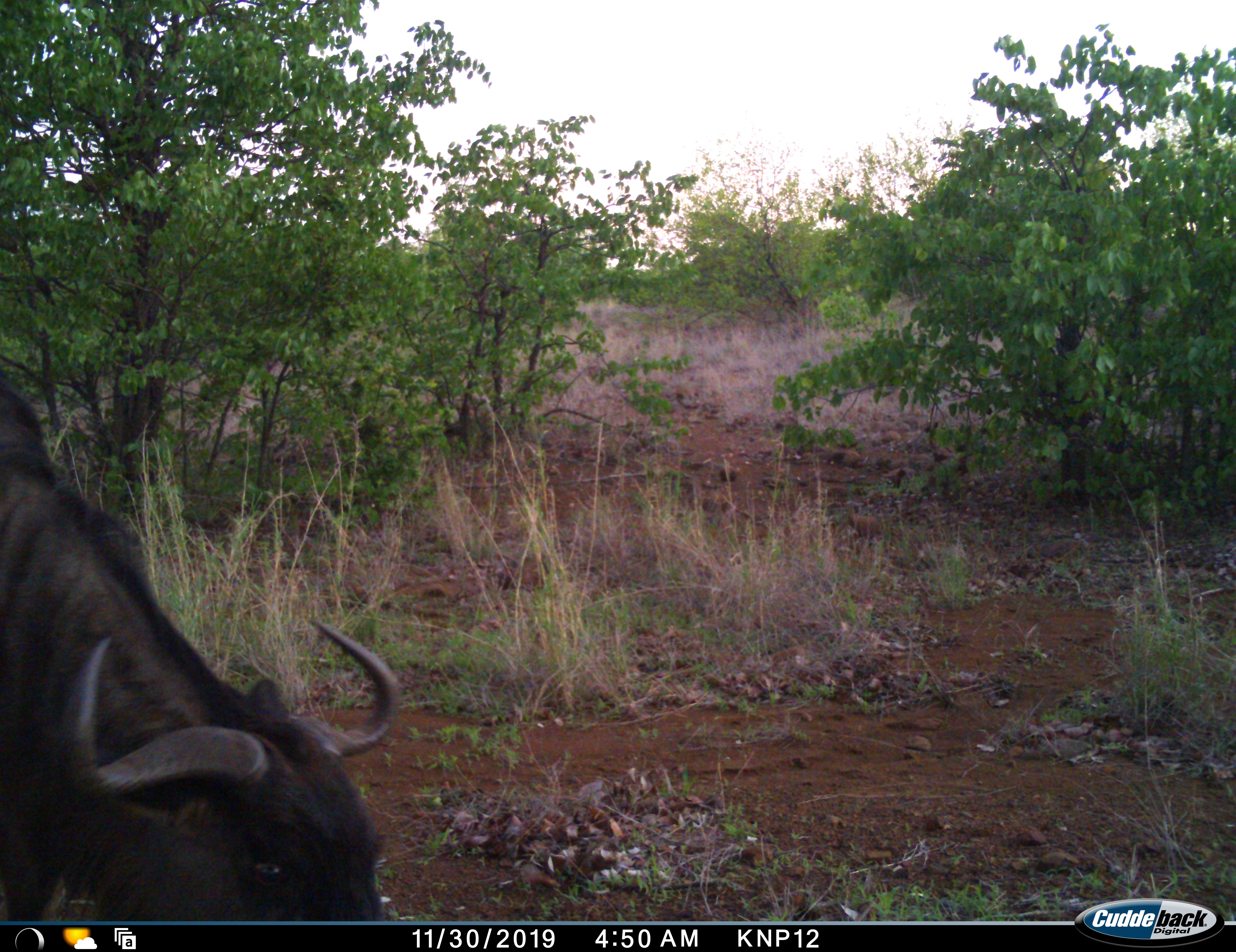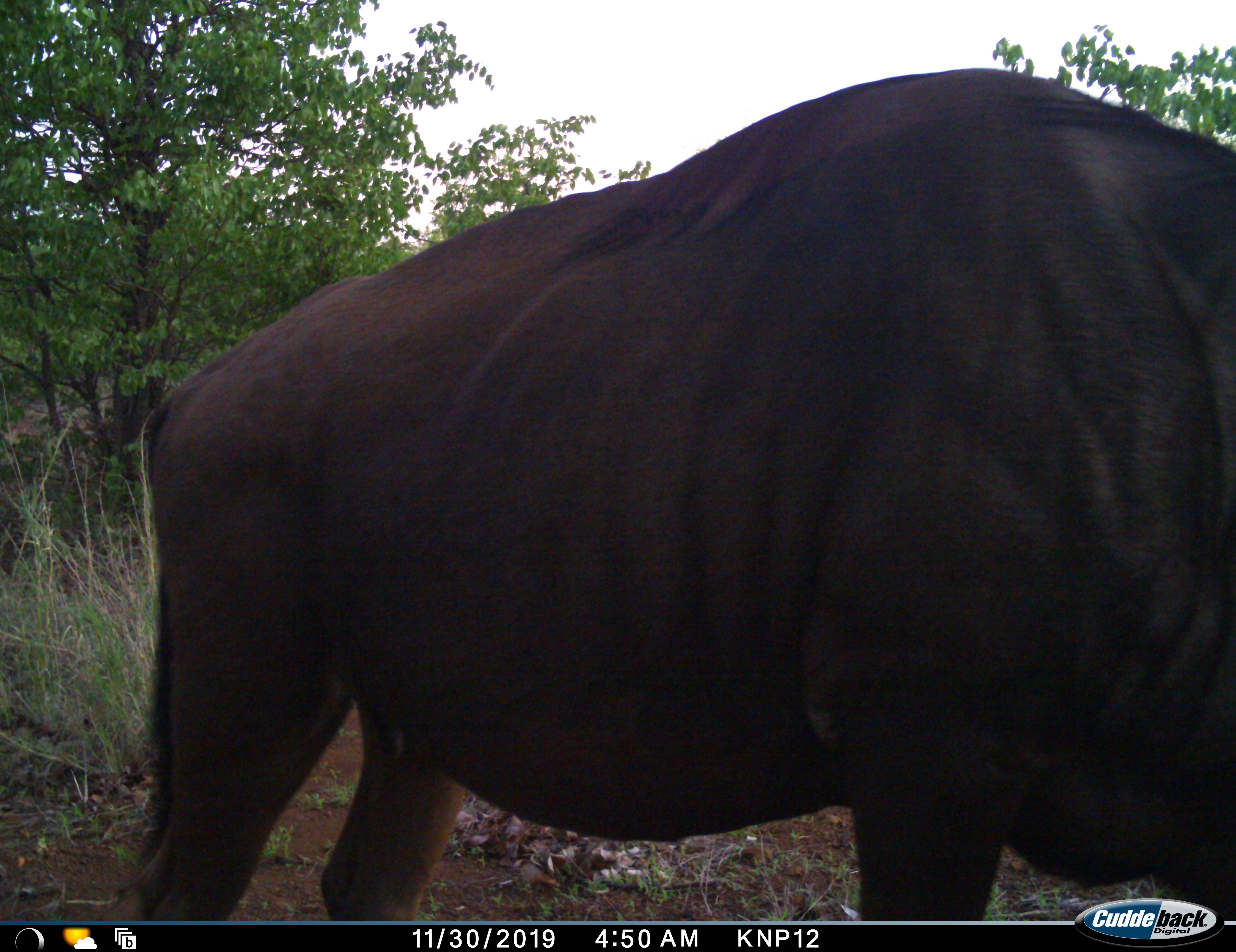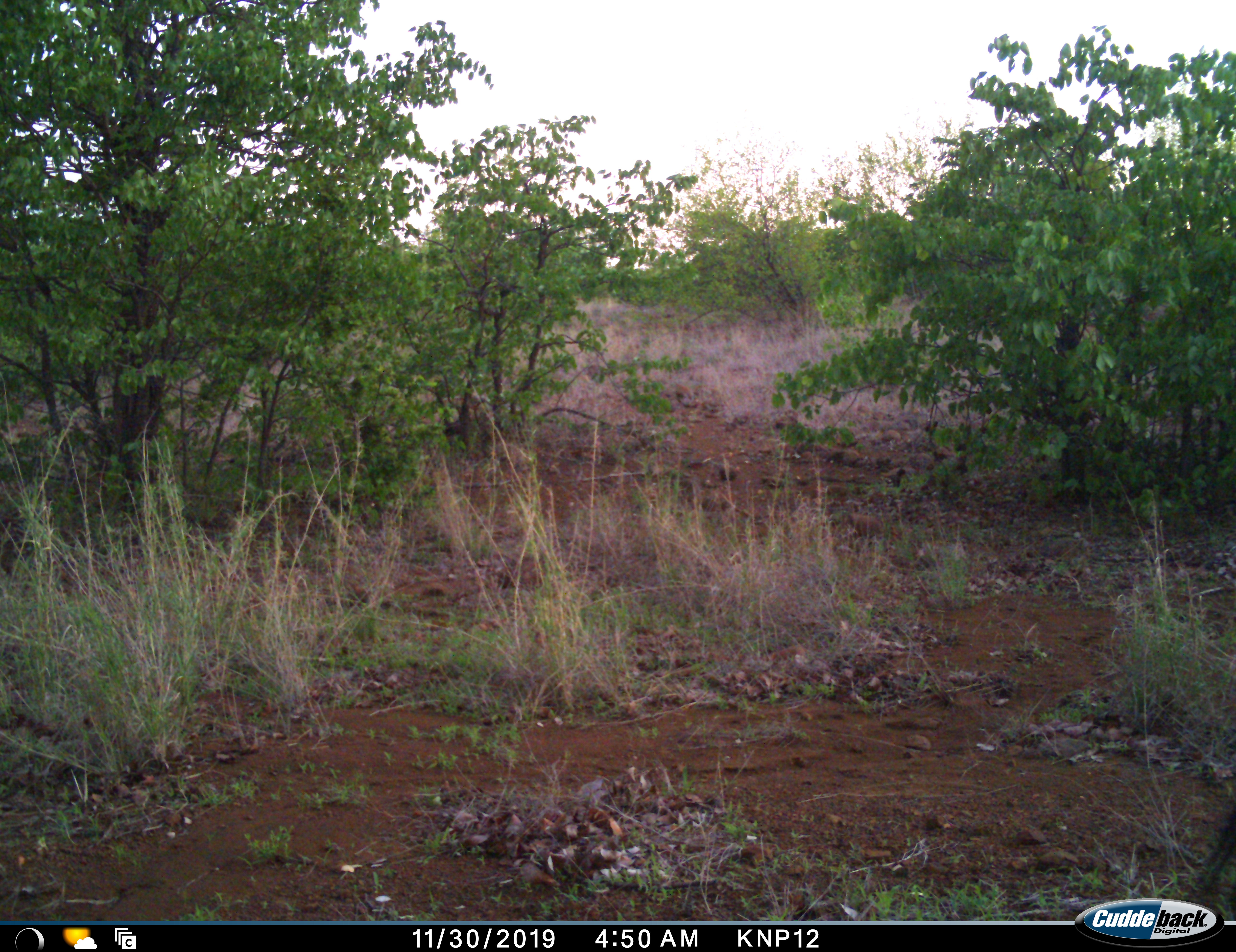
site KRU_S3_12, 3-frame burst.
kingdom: Animalia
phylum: Chordata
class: Mammalia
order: Artiodactyla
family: Bovidae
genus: Connochaetes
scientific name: Connochaetes taurinus taurinus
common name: blue wildebeest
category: wildebeestblue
Wildebeestblue (blue wildebeest) (Connochaetes taurinus taurinus), count 1. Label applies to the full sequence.